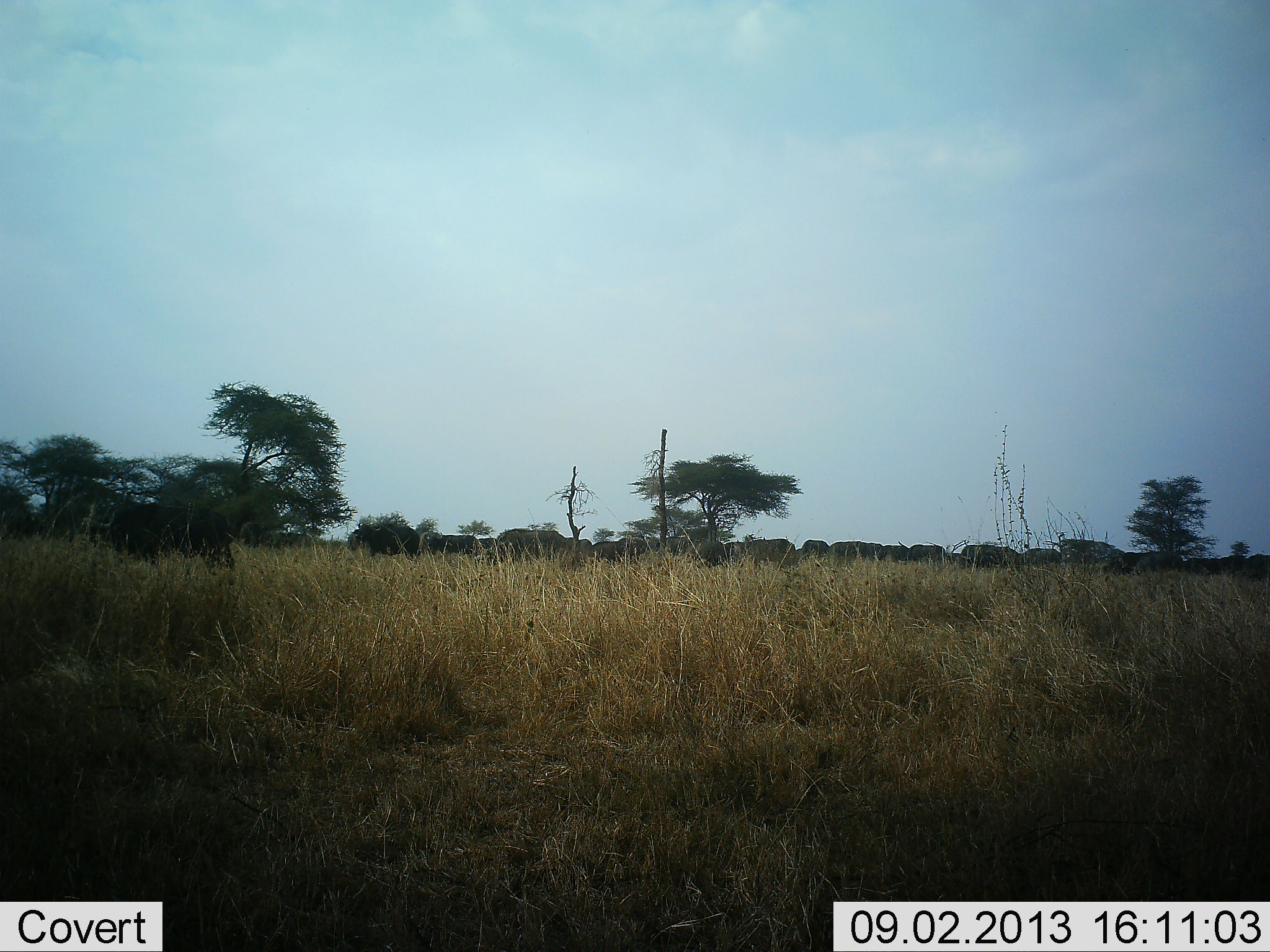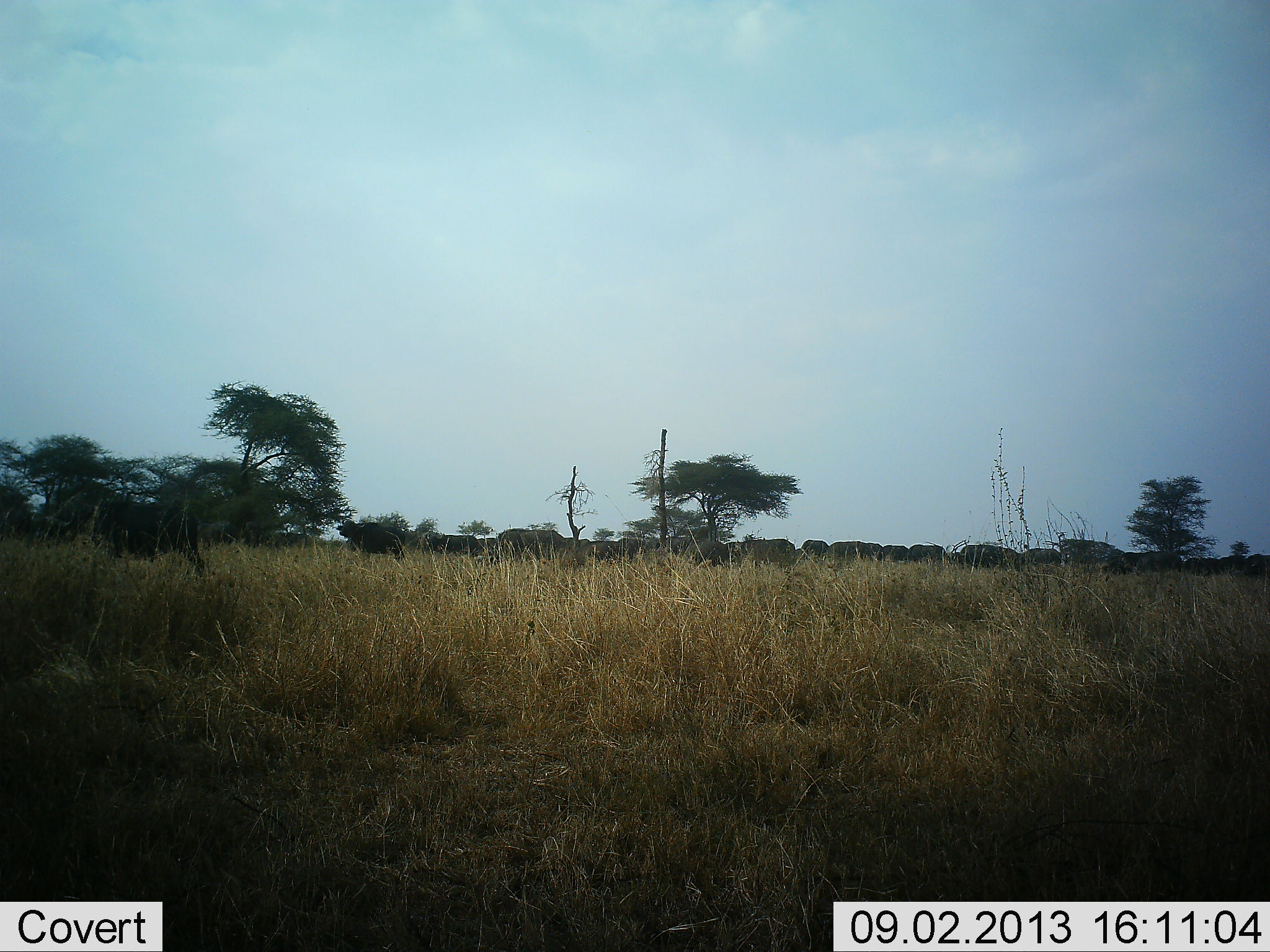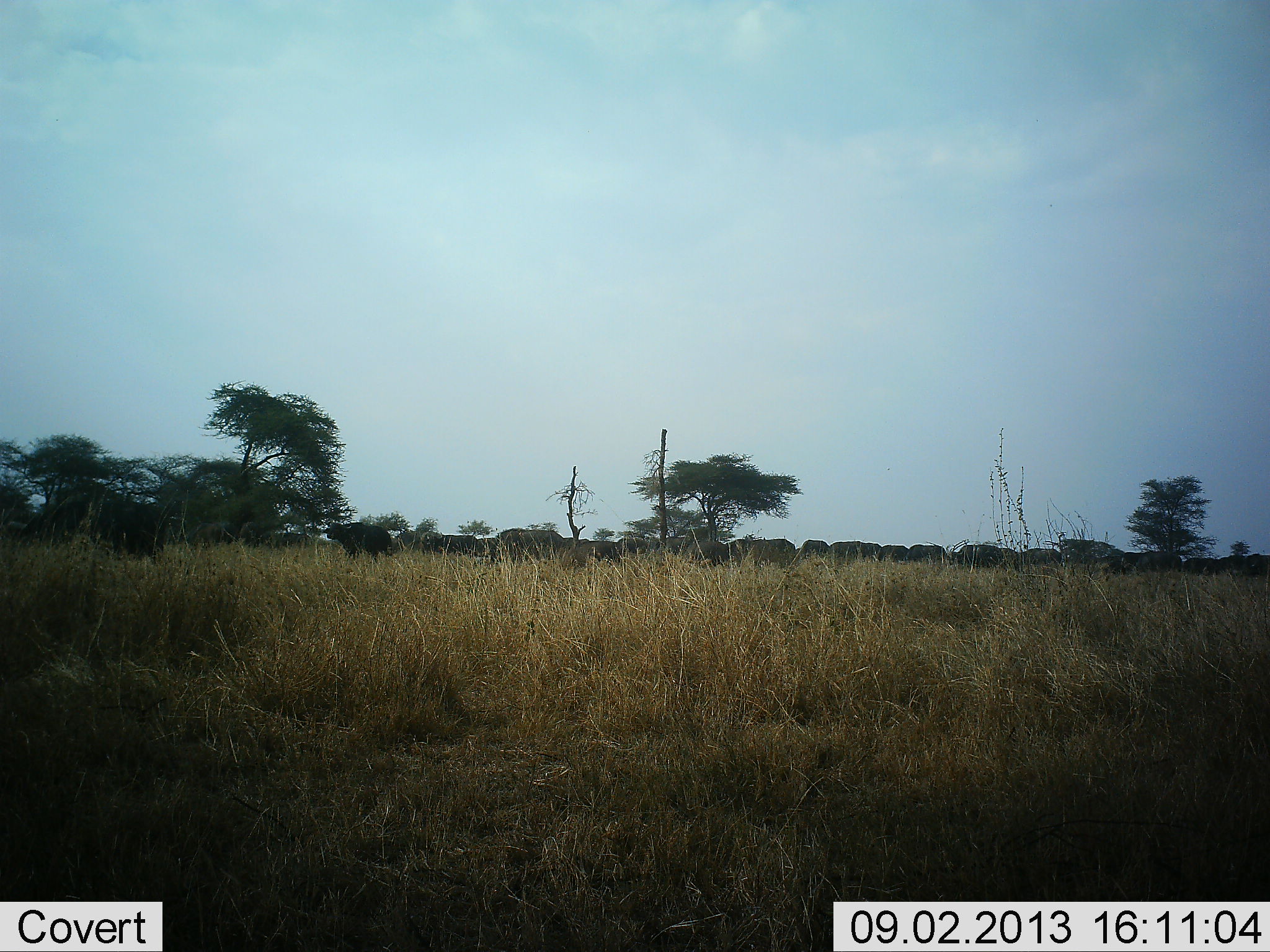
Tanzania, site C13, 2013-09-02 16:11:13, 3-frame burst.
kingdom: Animalia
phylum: Chordata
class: Mammalia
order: Artiodactyla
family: Bovidae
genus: Syncerus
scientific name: Syncerus caffer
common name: cape buffalo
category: buffalo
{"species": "buffalo (cape buffalo) (Syncerus caffer)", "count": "11-50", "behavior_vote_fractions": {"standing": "80%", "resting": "0%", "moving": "90%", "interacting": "0%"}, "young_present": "0%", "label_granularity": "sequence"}